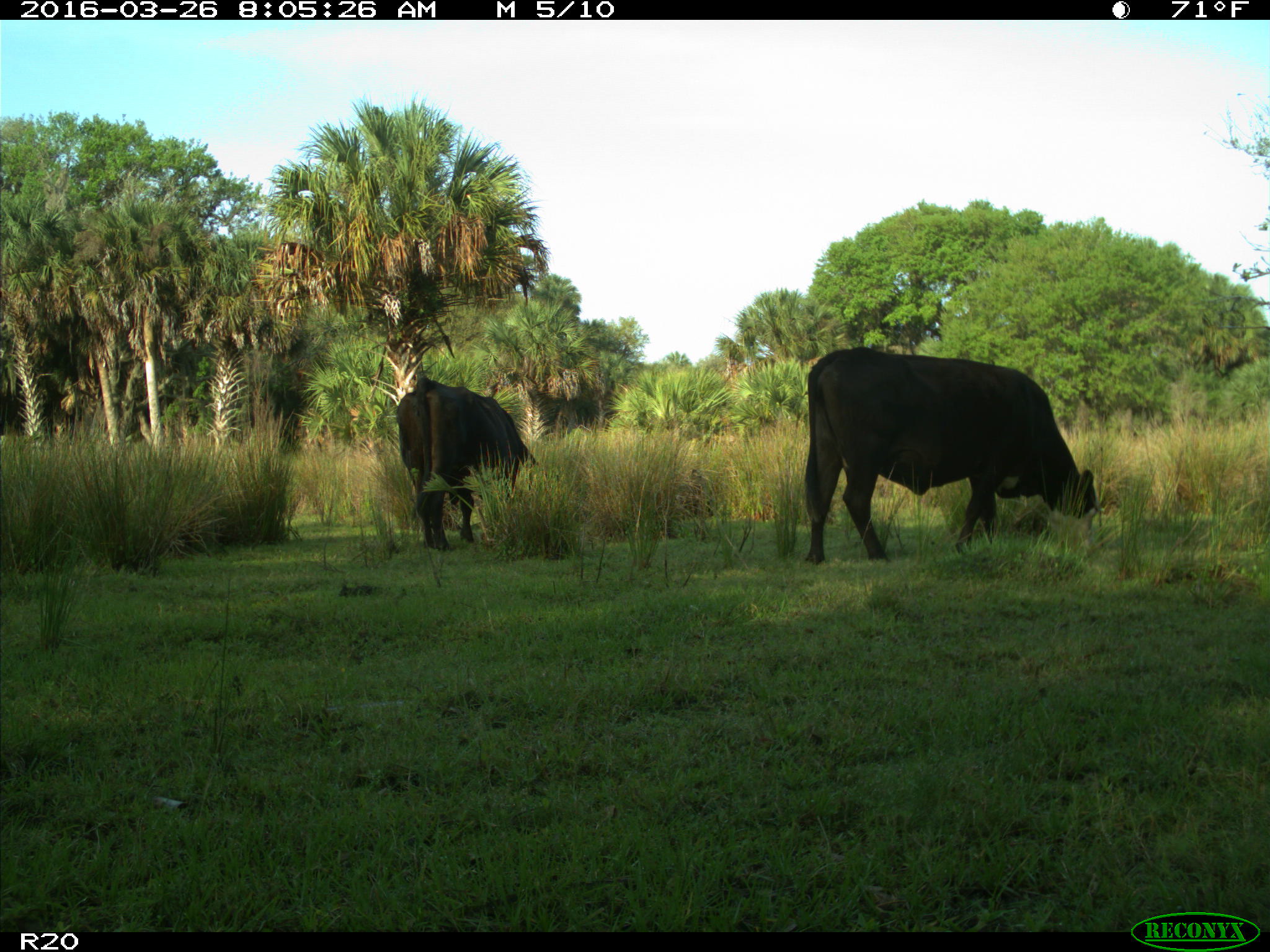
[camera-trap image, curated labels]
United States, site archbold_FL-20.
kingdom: Animalia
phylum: Chordata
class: Mammalia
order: Artiodactyla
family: Bovidae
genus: Bos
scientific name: Bos taurus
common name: domestic cow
Bos taurus (domestic cow).